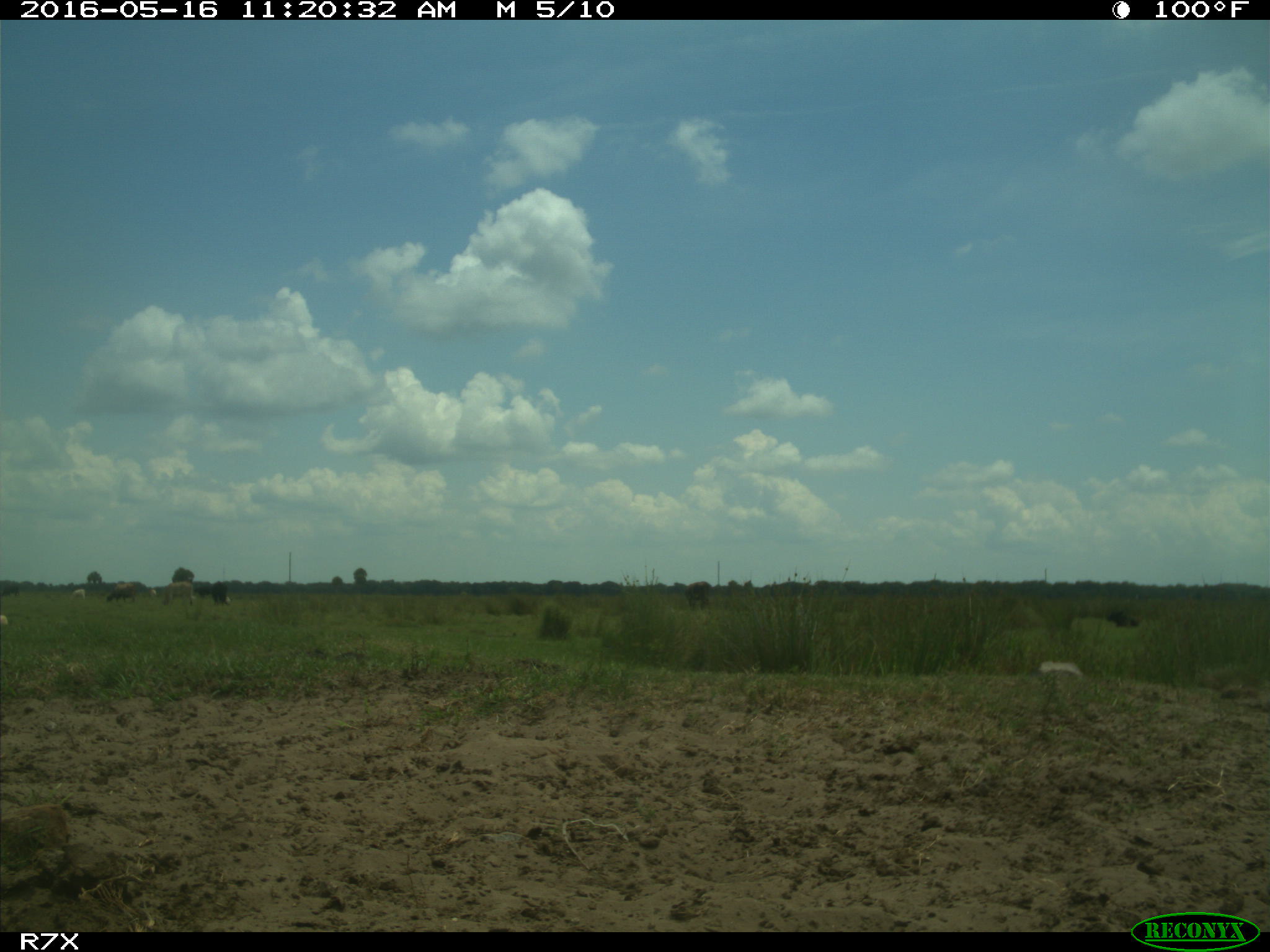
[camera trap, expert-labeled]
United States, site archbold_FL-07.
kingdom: Animalia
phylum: Chordata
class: Mammalia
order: Artiodactyla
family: Bovidae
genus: Bos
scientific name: Bos taurus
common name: domestic cow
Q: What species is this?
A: Bos taurus (domestic cow).